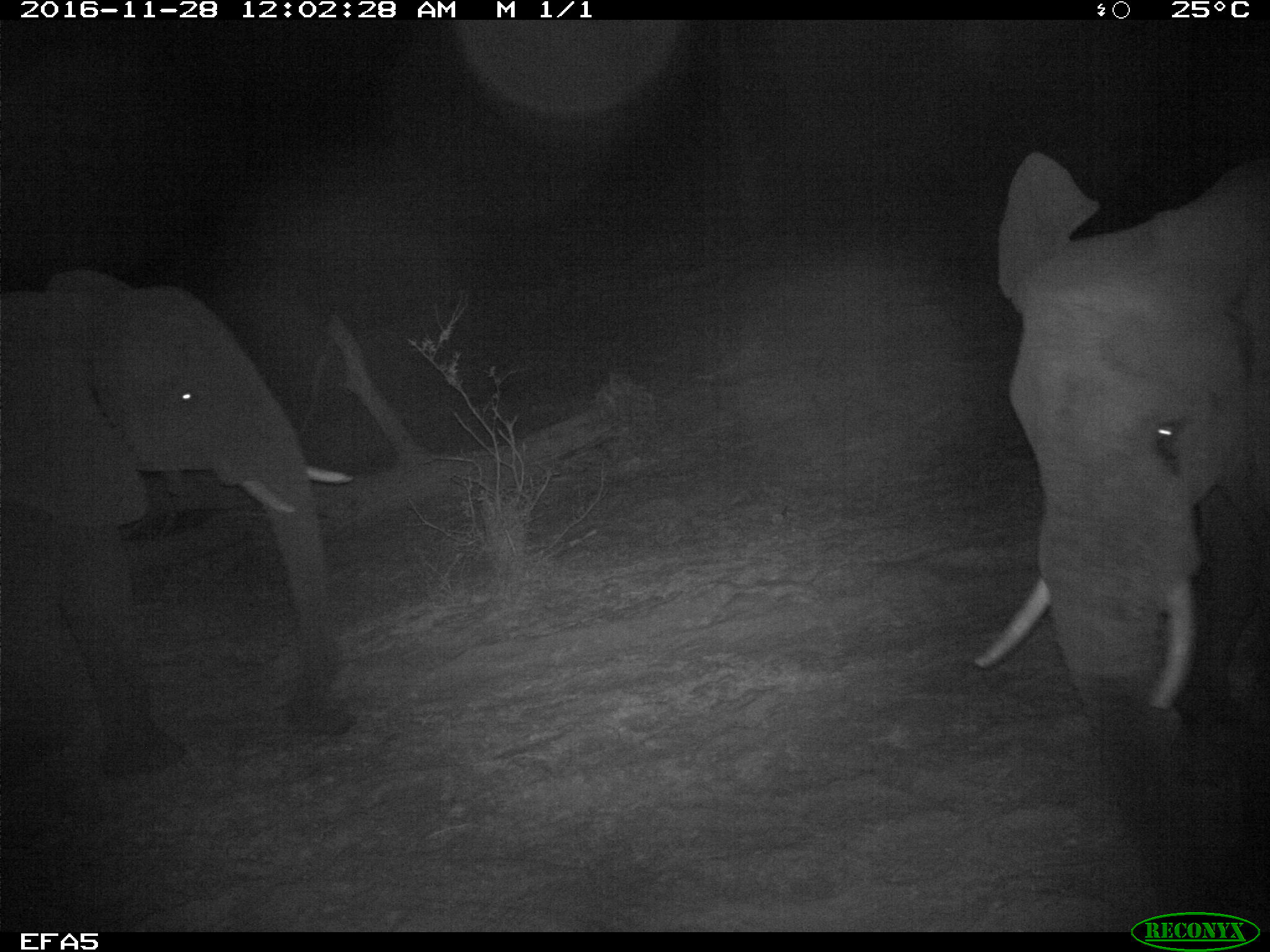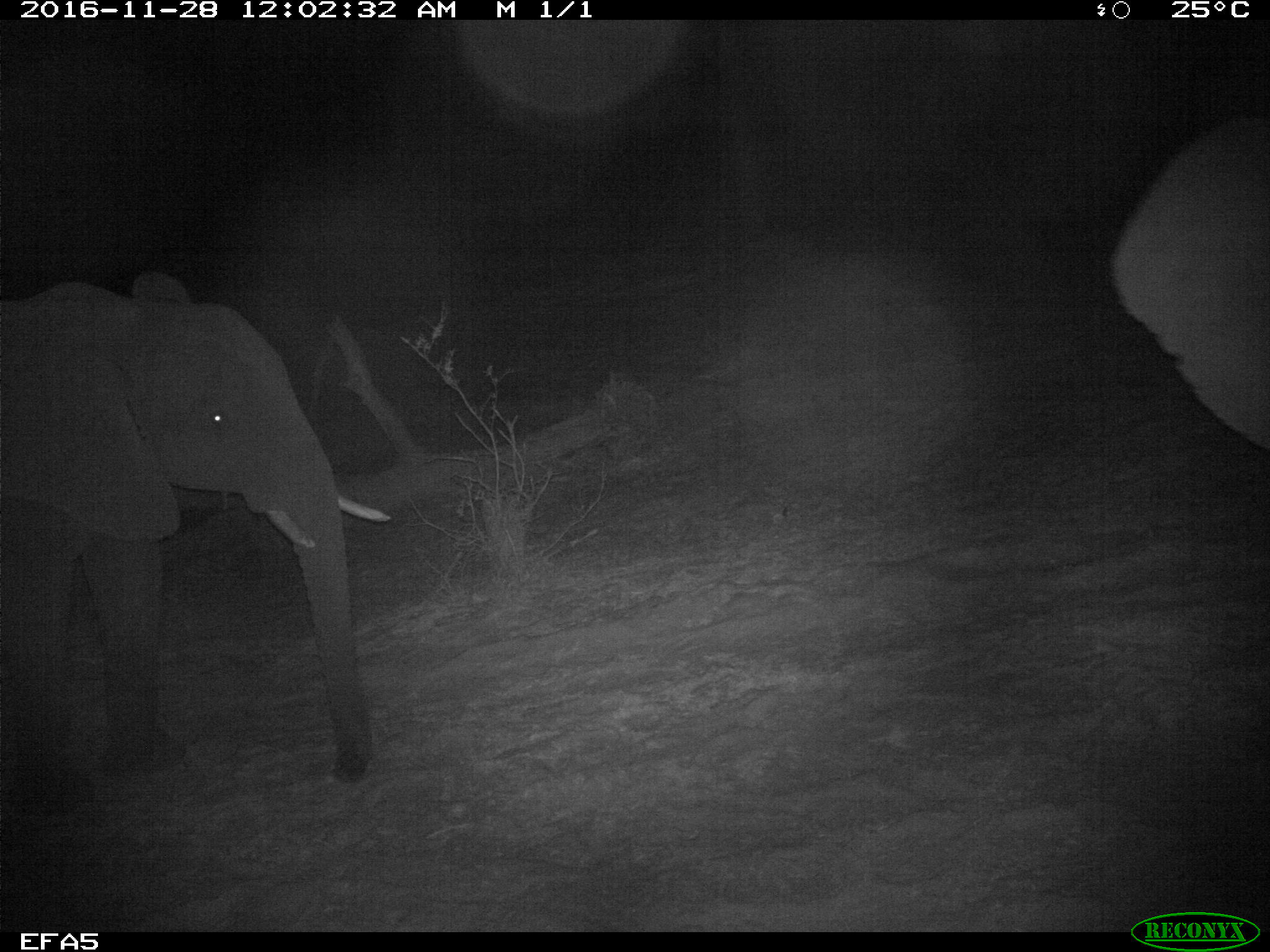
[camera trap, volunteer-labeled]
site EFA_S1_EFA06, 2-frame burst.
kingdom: Animalia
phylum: Chordata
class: Mammalia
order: Proboscidea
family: Elephantidae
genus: Loxodonta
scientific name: Loxodonta africana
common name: african bush elephant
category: elephant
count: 2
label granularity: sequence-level